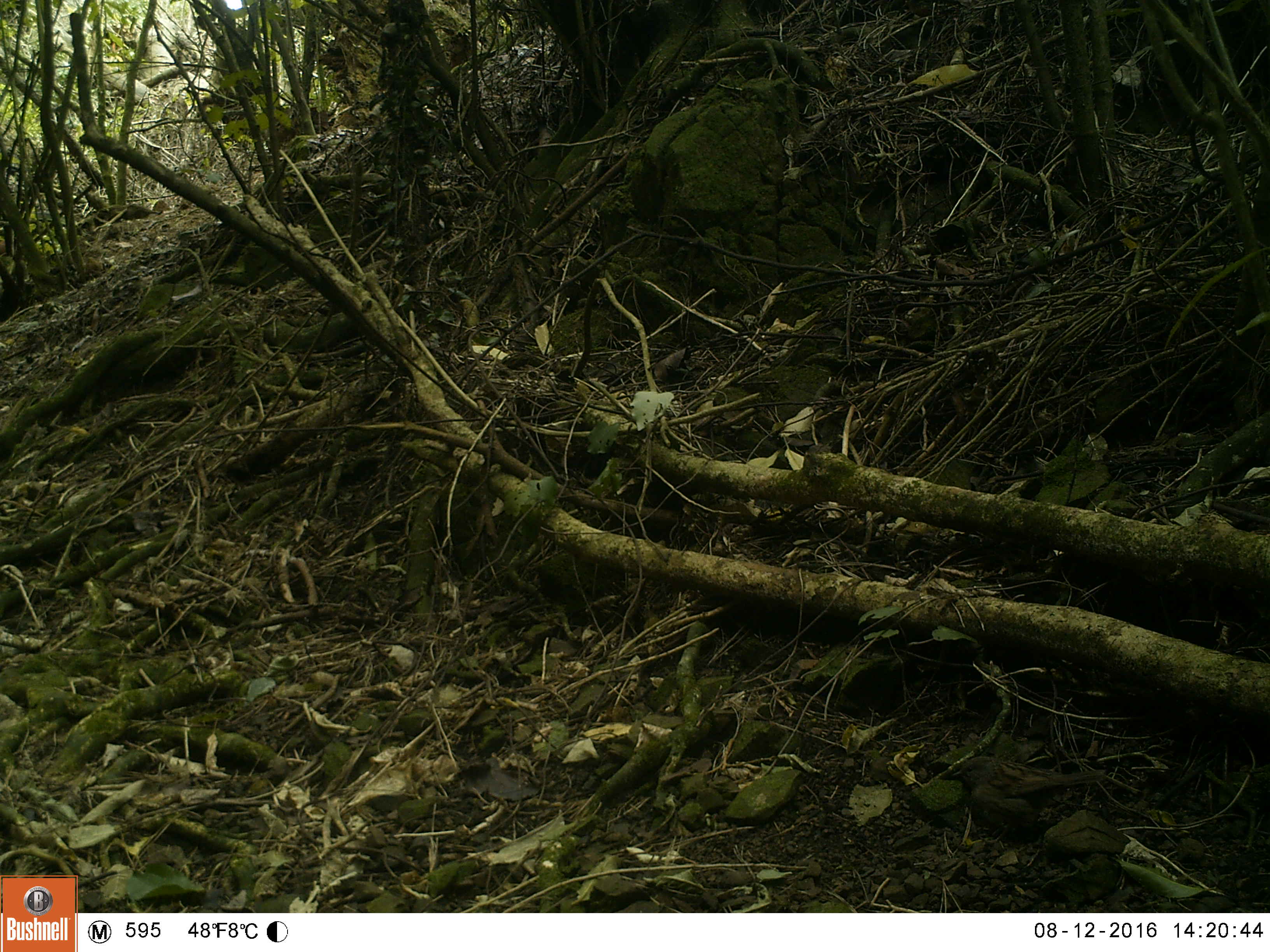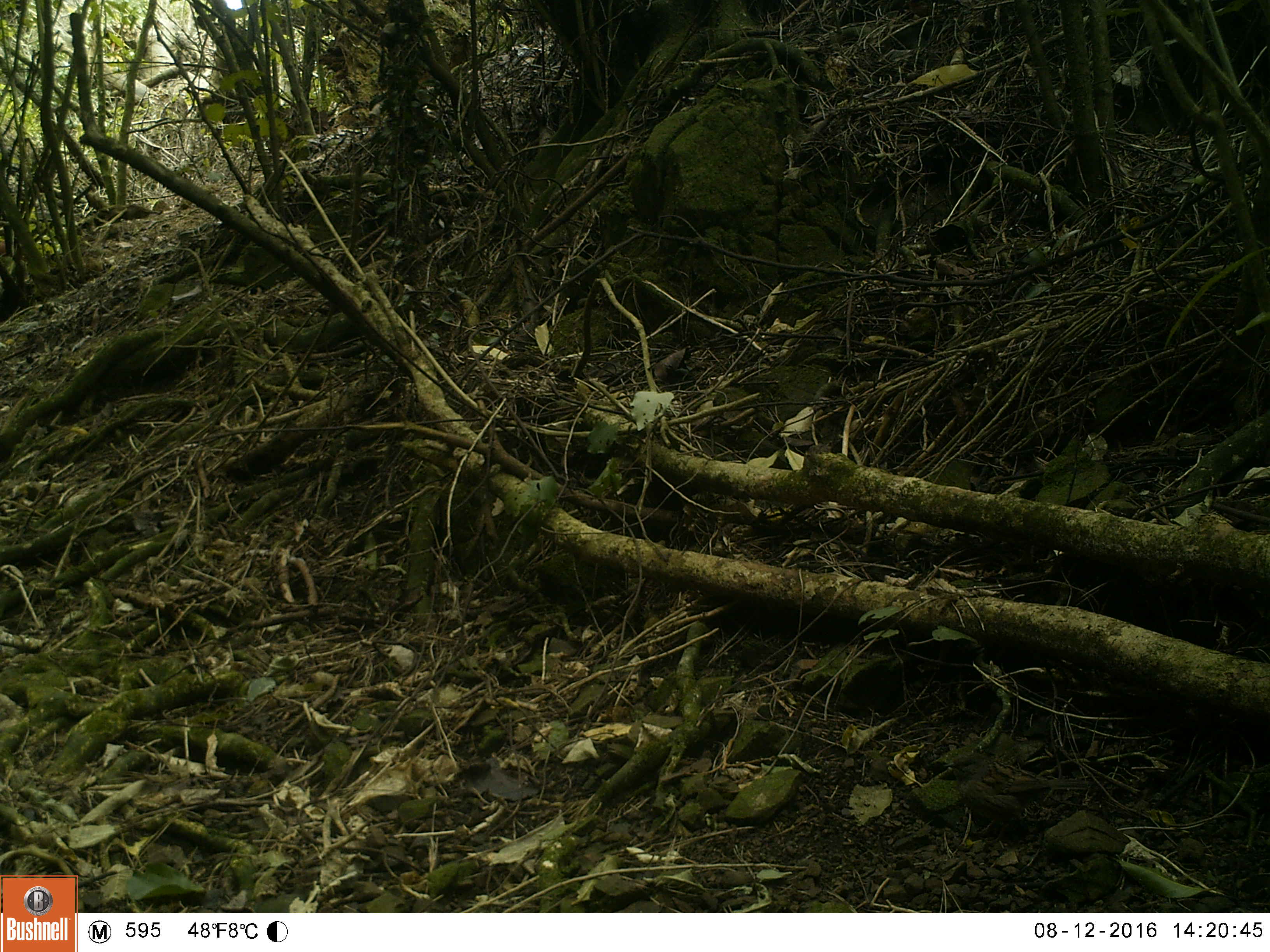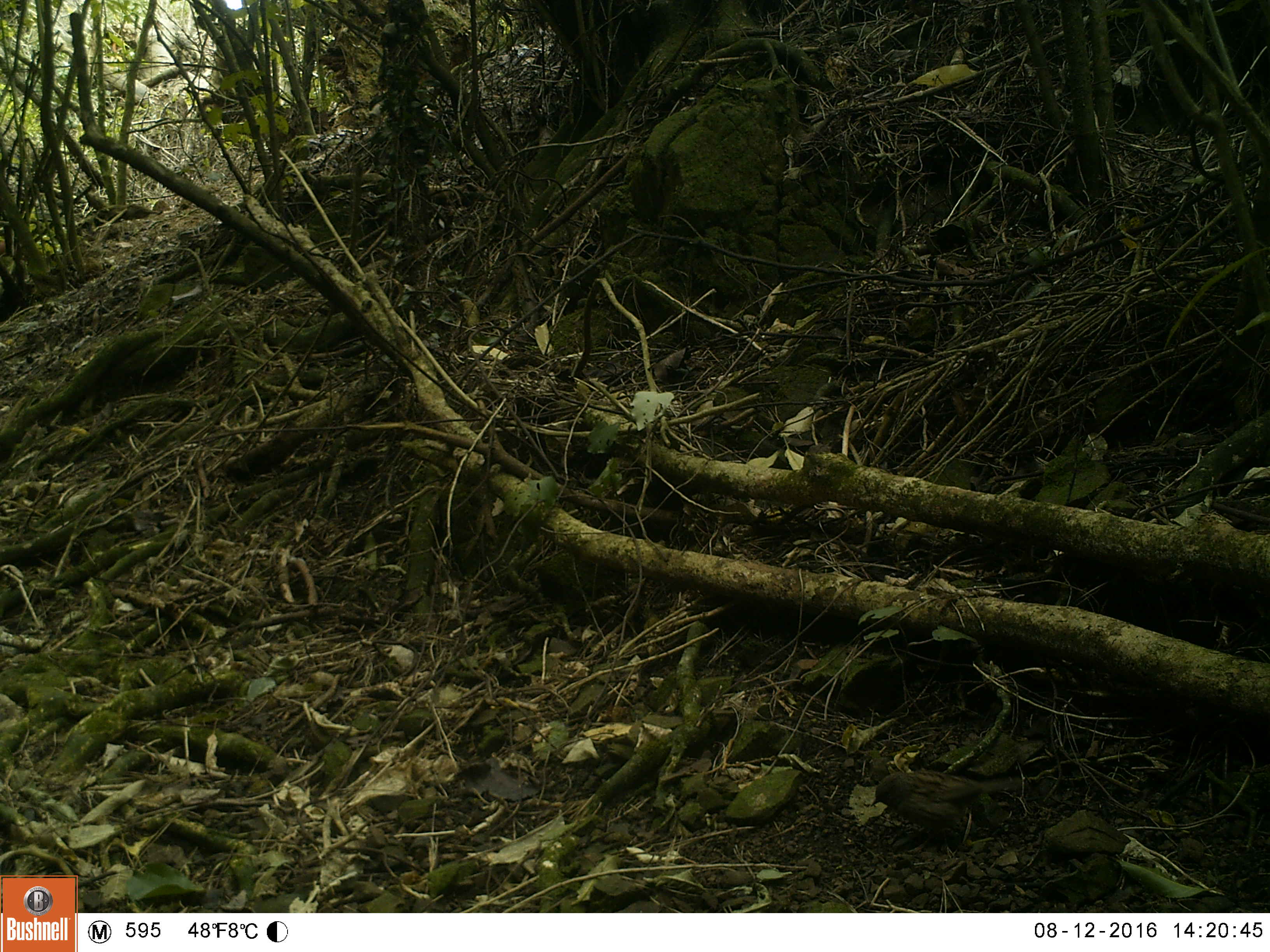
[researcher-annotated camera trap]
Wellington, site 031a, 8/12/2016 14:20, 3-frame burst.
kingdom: Animalia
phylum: Chordata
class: Aves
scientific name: Aves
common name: bird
Bird (Aves).